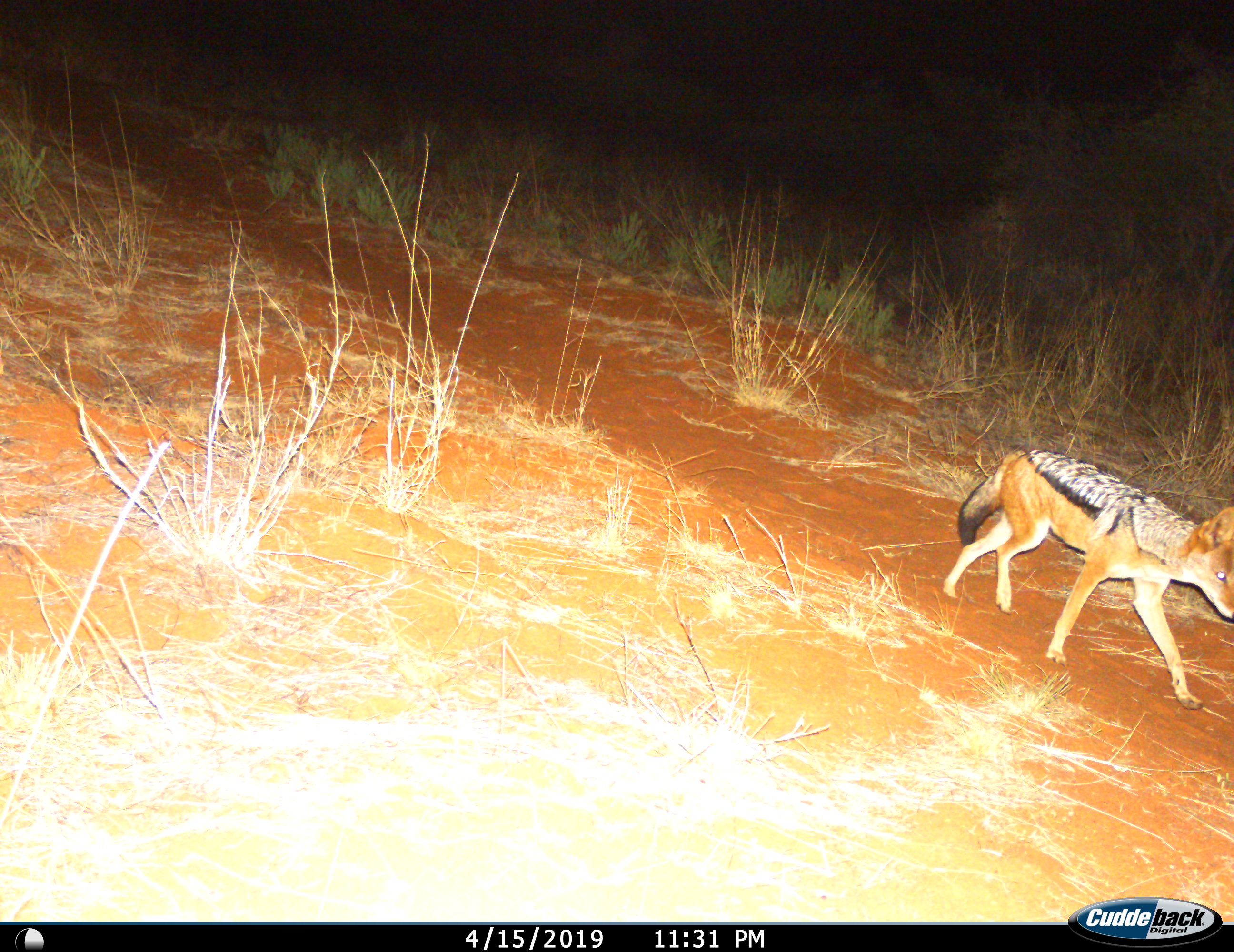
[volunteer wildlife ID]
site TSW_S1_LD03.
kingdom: Animalia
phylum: Chordata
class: Mammalia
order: Carnivora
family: Canidae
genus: Lupulella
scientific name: Lupulella mesomelas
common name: black-backed jackal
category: jackalblackbacked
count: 1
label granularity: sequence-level